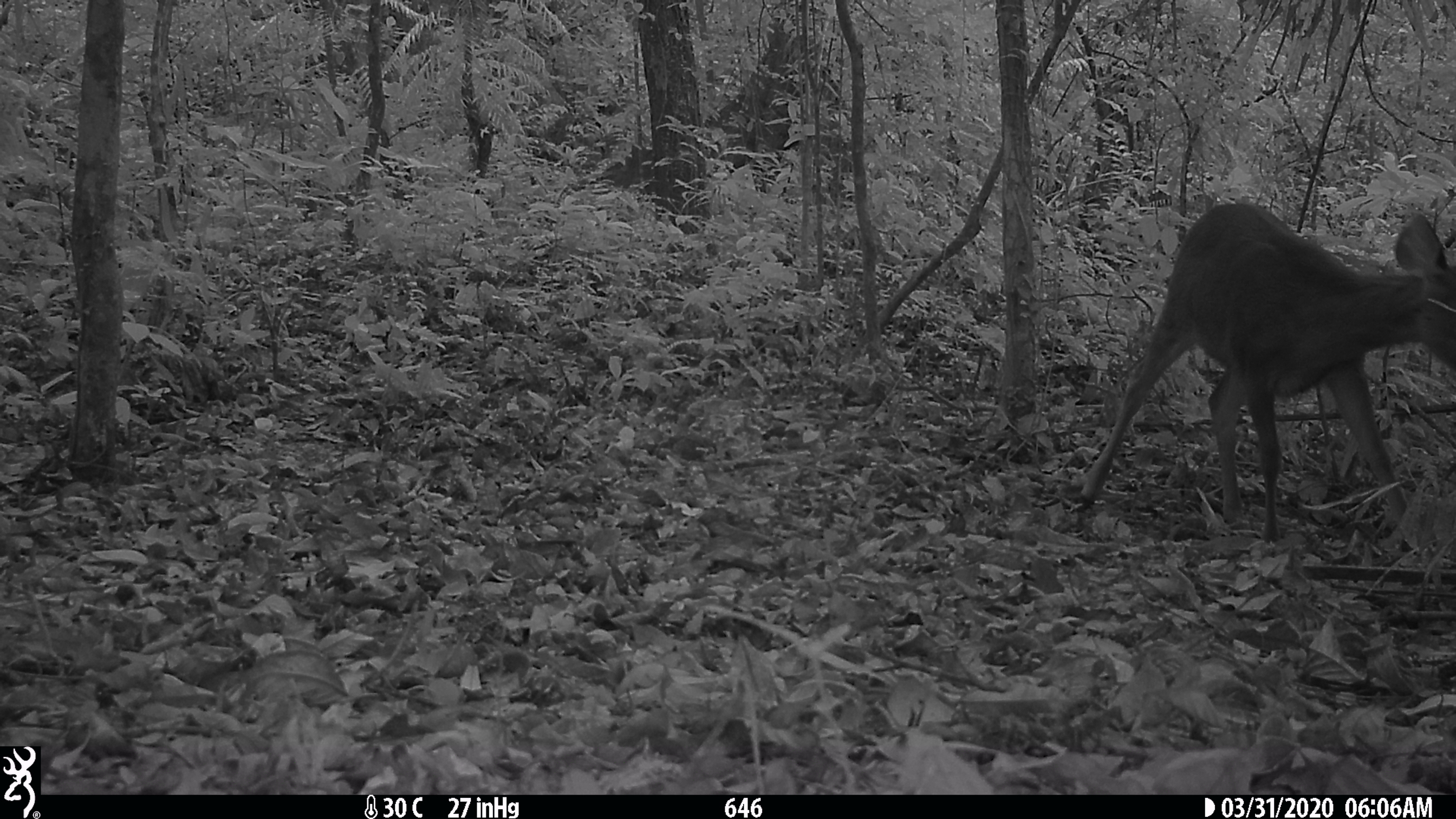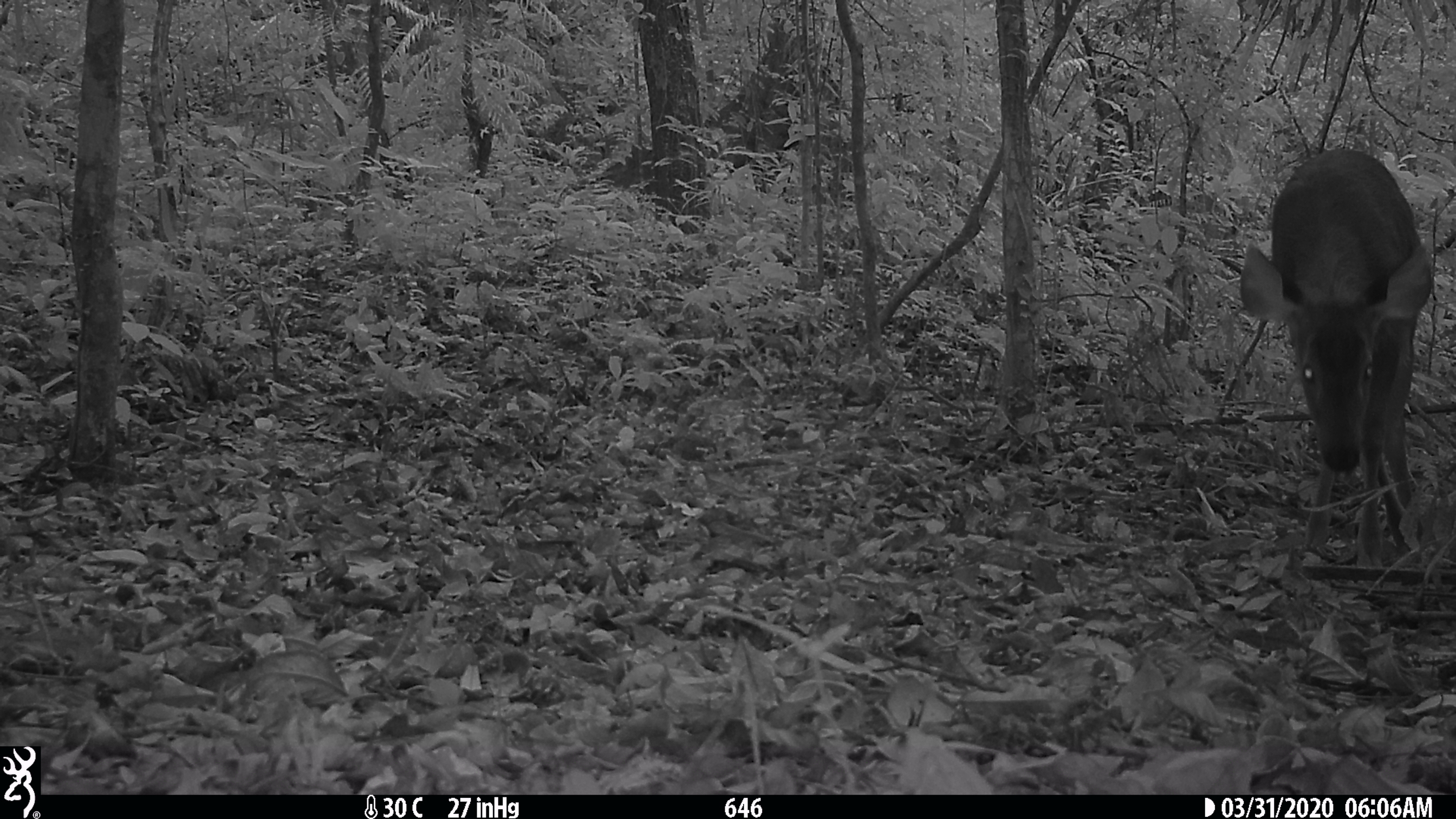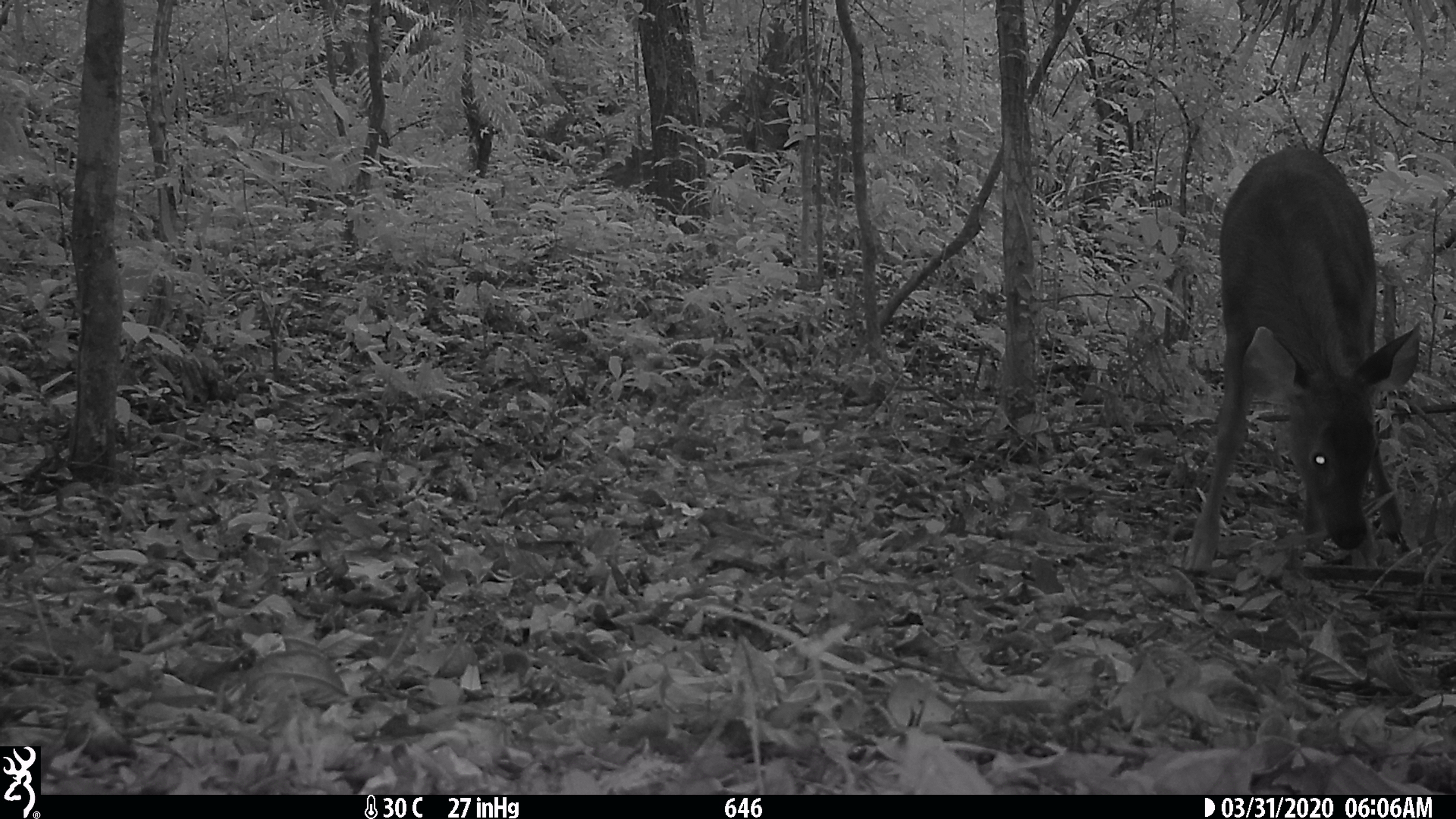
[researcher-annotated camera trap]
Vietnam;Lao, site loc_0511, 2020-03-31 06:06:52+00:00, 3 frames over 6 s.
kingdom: Animalia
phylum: Chordata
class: Mammalia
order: Artiodactyla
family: Cervidae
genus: Rusa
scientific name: Rusa unicolor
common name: sambar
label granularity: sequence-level